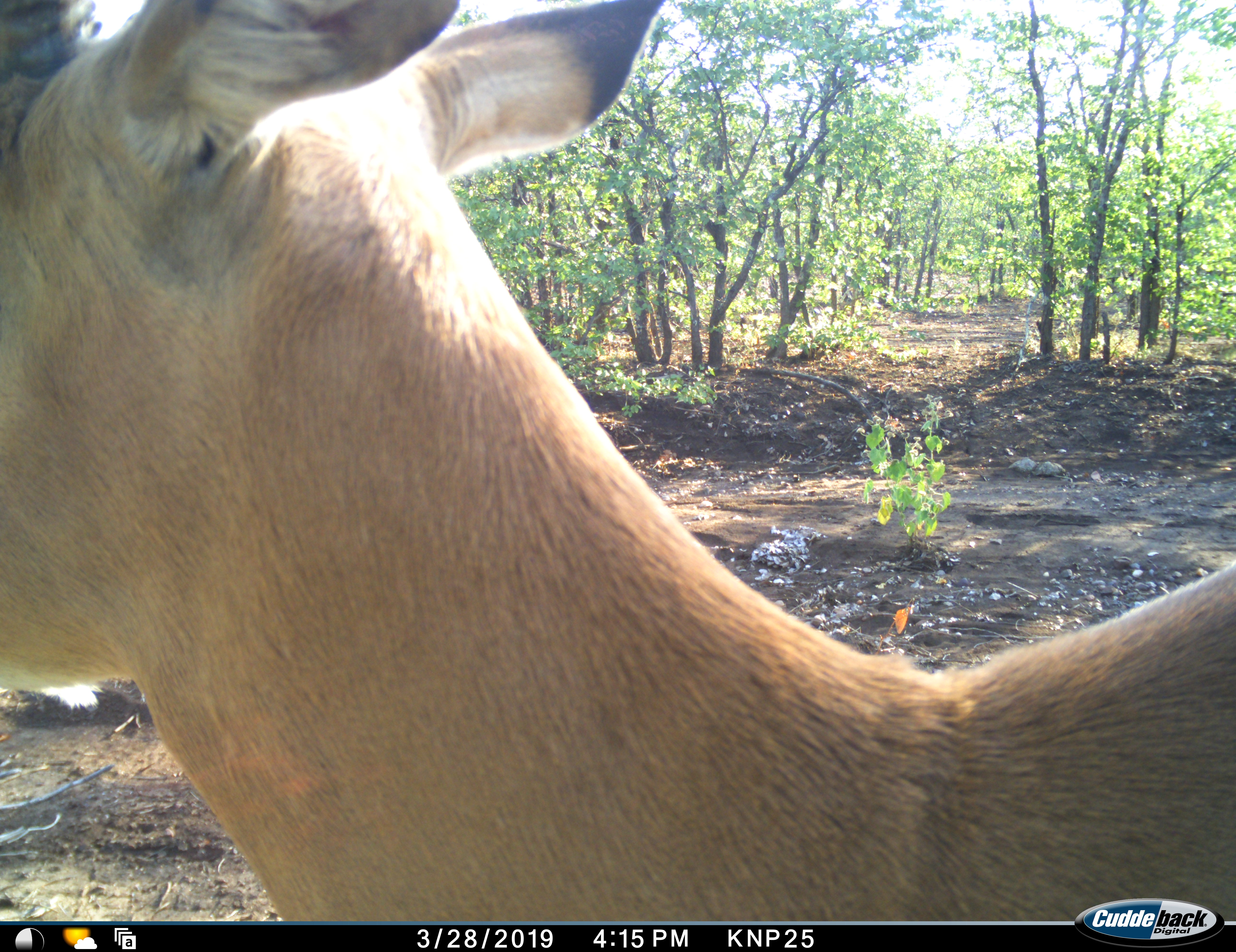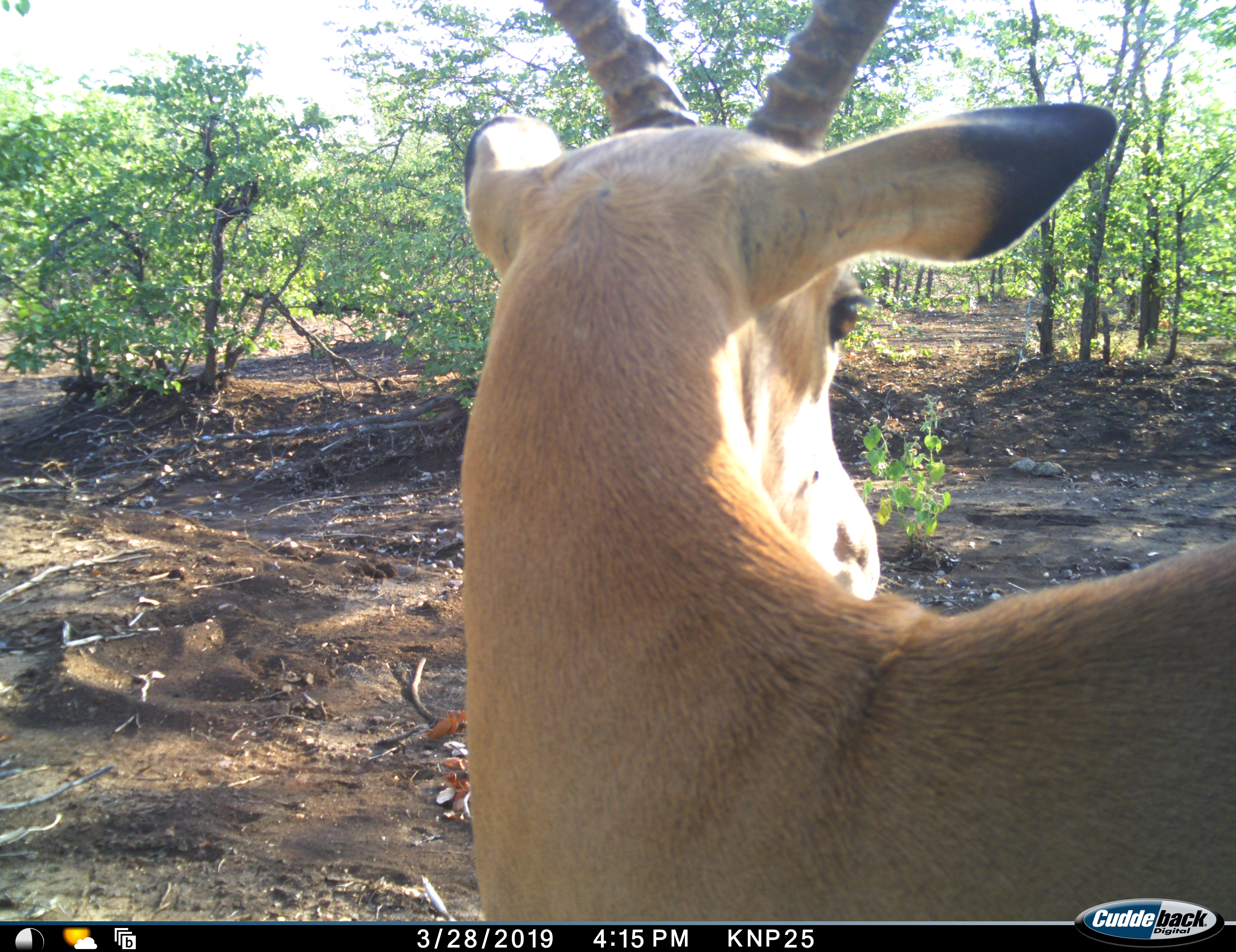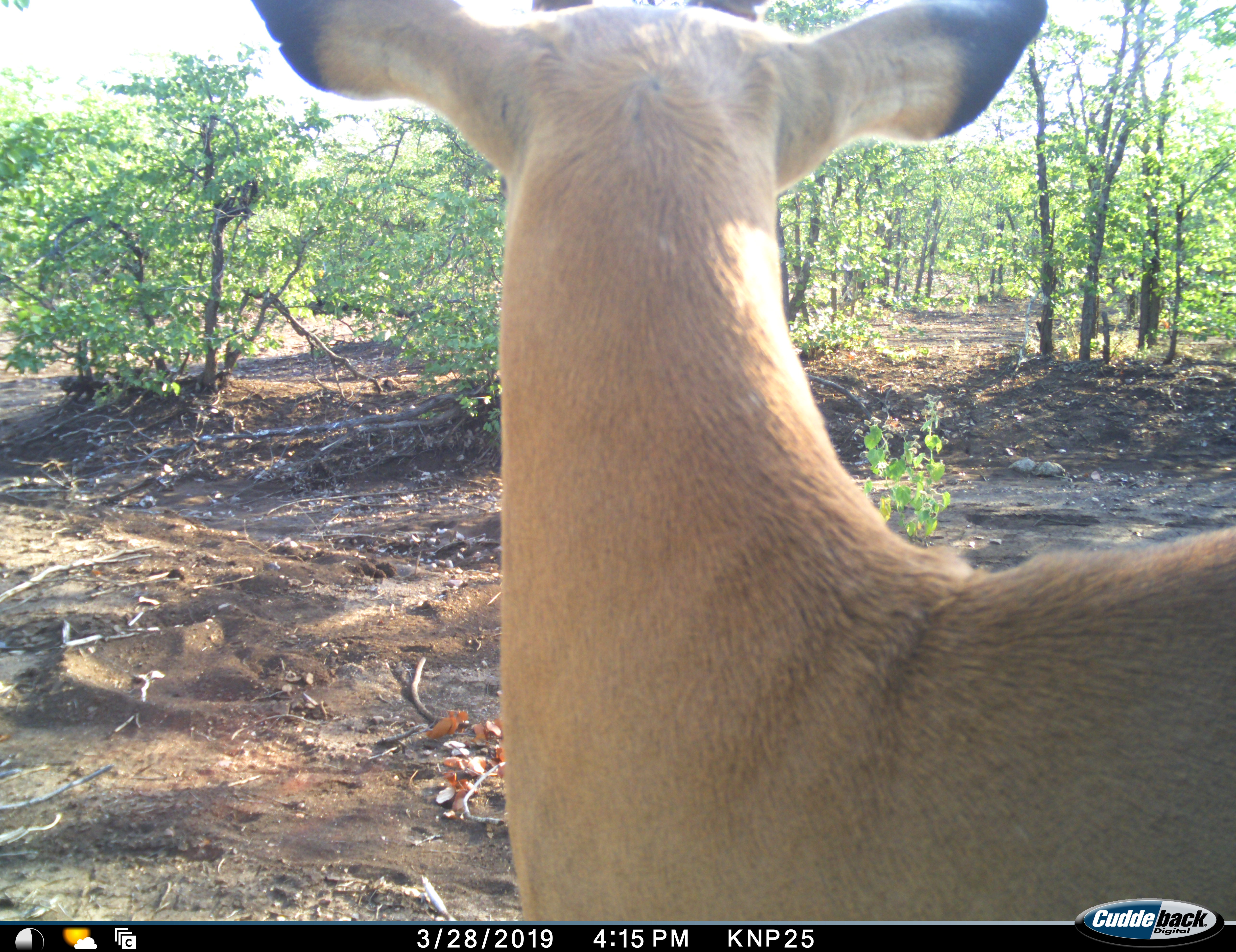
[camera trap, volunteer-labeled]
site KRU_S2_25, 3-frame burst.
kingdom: Animalia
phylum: Chordata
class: Mammalia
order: Artiodactyla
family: Bovidae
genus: Aepyceros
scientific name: Aepyceros melampus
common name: impala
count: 1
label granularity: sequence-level